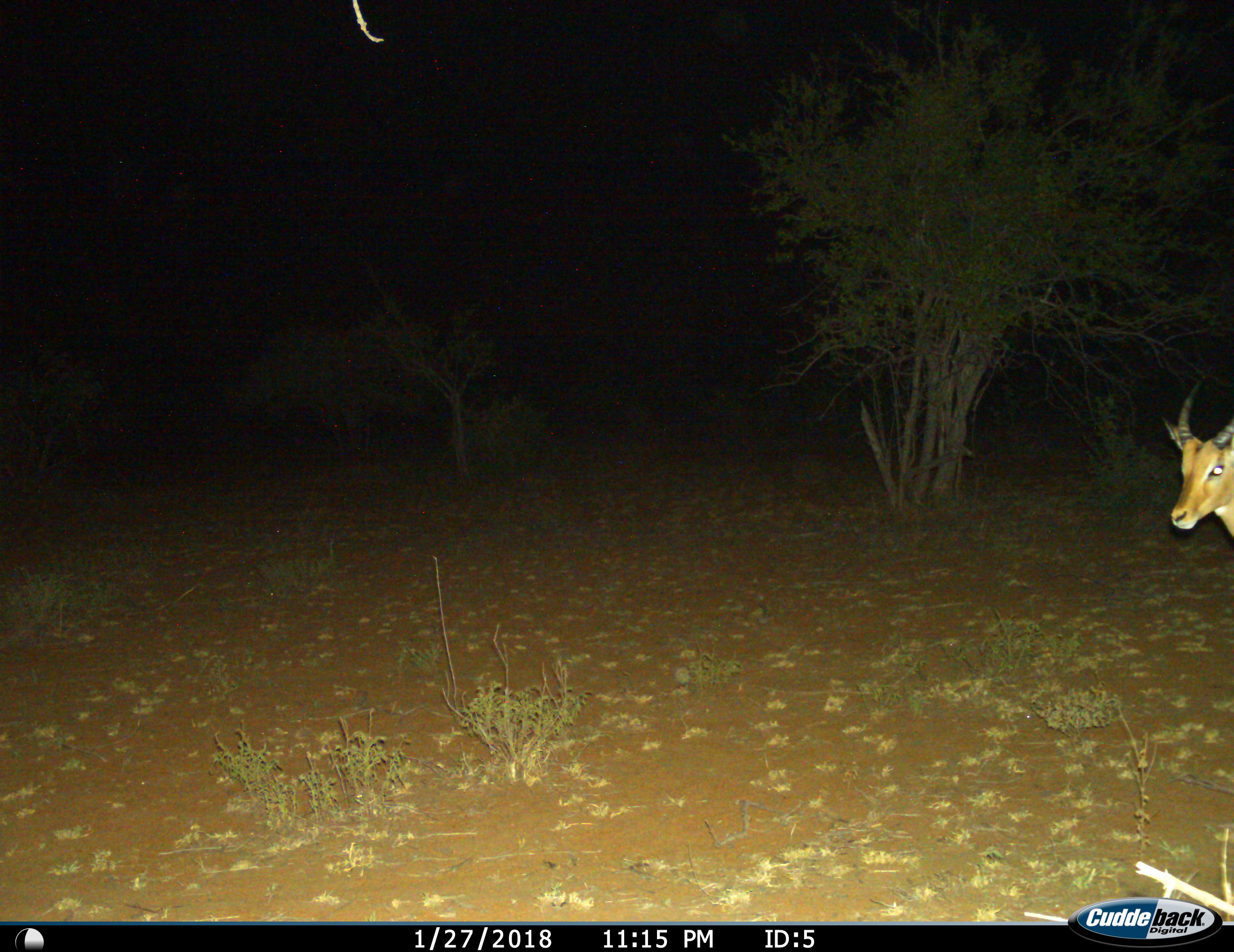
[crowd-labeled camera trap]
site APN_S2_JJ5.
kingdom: Animalia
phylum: Chordata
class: Mammalia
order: Artiodactyla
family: Bovidae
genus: Aepyceros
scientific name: Aepyceros melampus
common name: impala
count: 1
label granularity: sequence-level